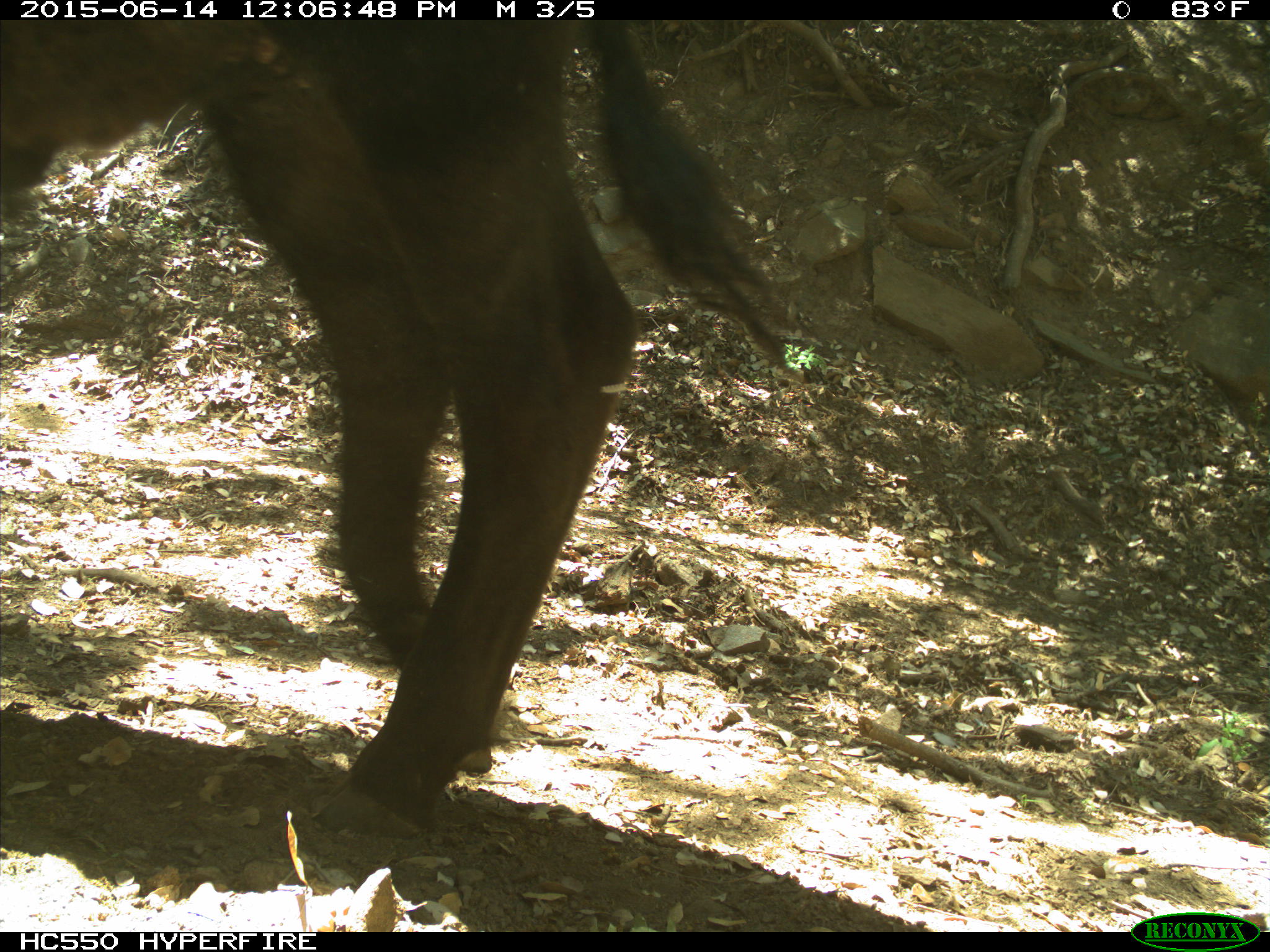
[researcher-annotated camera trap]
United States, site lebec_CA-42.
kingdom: Animalia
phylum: Chordata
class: Mammalia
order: Artiodactyla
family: Bovidae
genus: Bos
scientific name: Bos taurus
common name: domestic cow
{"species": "Bos taurus (domestic cow)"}